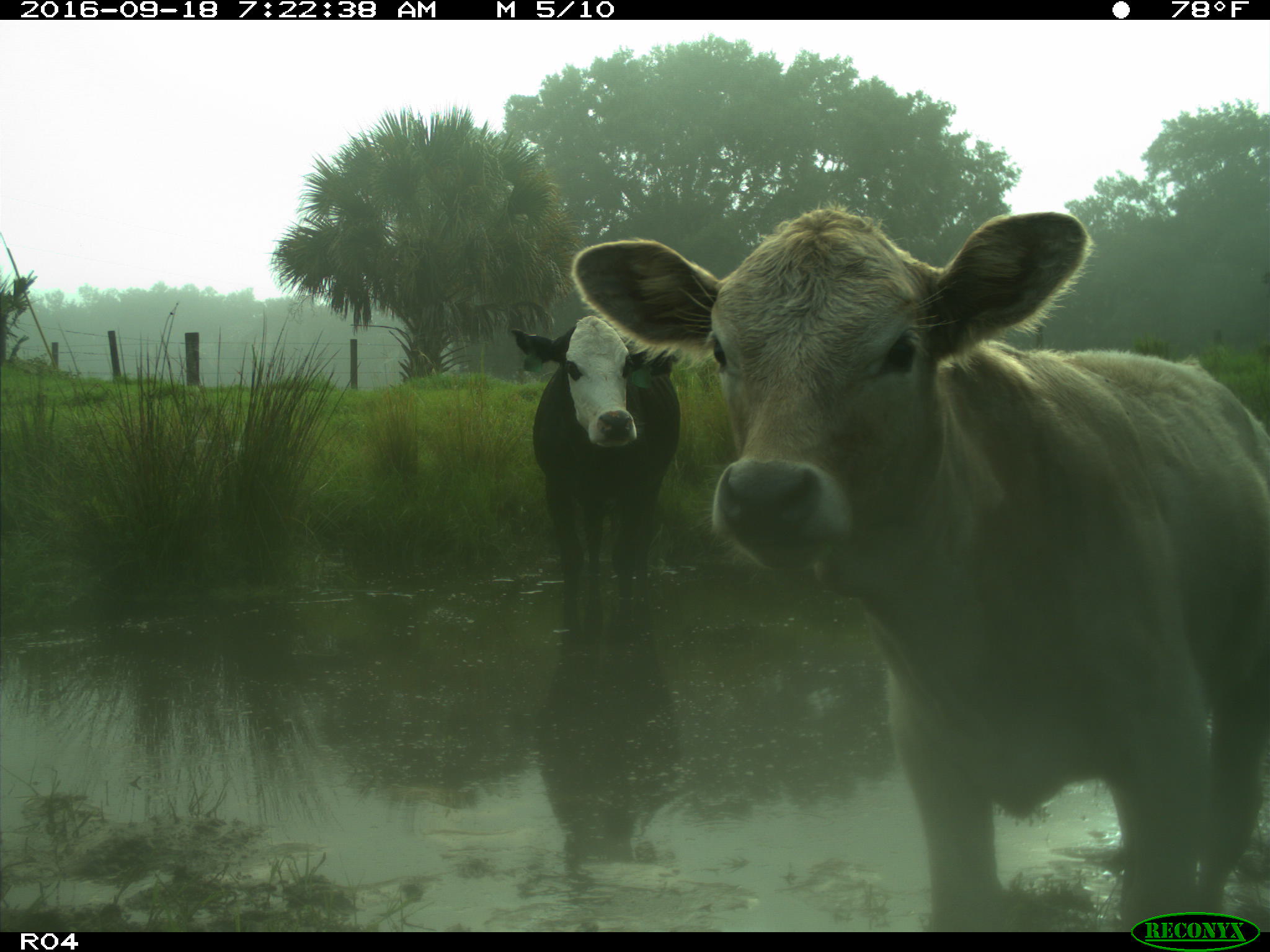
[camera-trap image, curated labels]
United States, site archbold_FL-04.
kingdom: Animalia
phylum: Chordata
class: Mammalia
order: Artiodactyla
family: Bovidae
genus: Bos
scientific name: Bos taurus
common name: domestic cow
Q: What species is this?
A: Bos taurus (domestic cow).